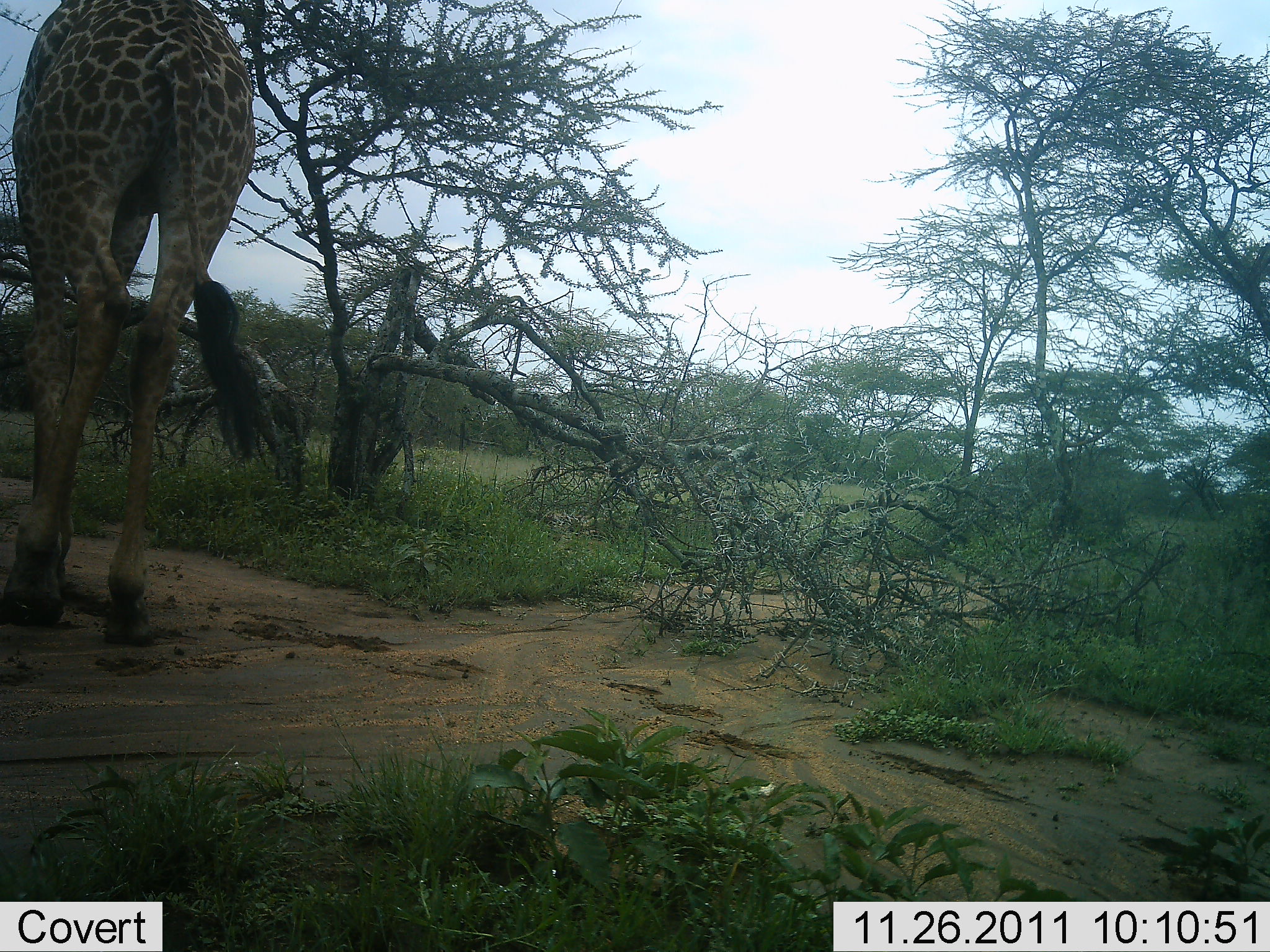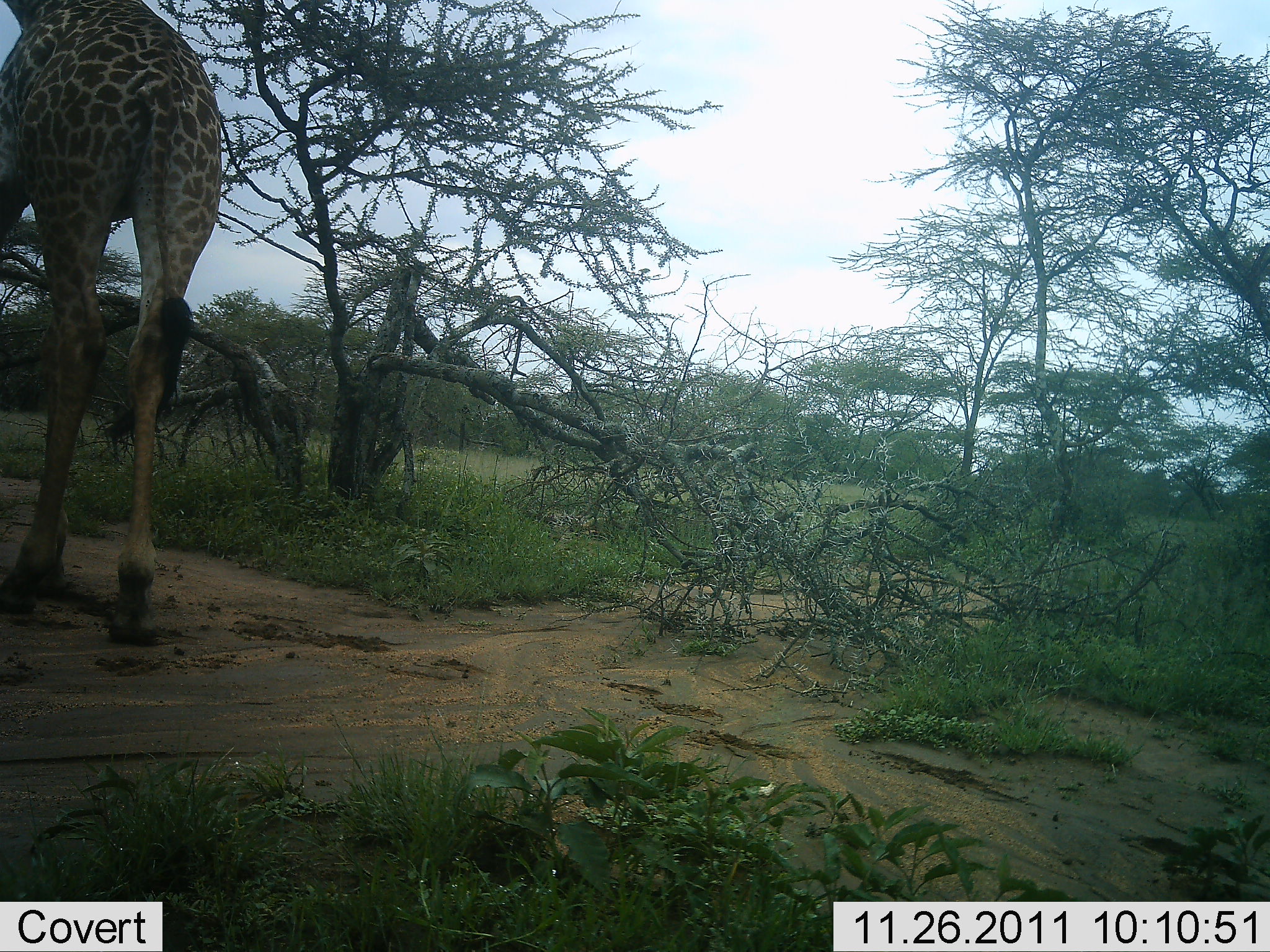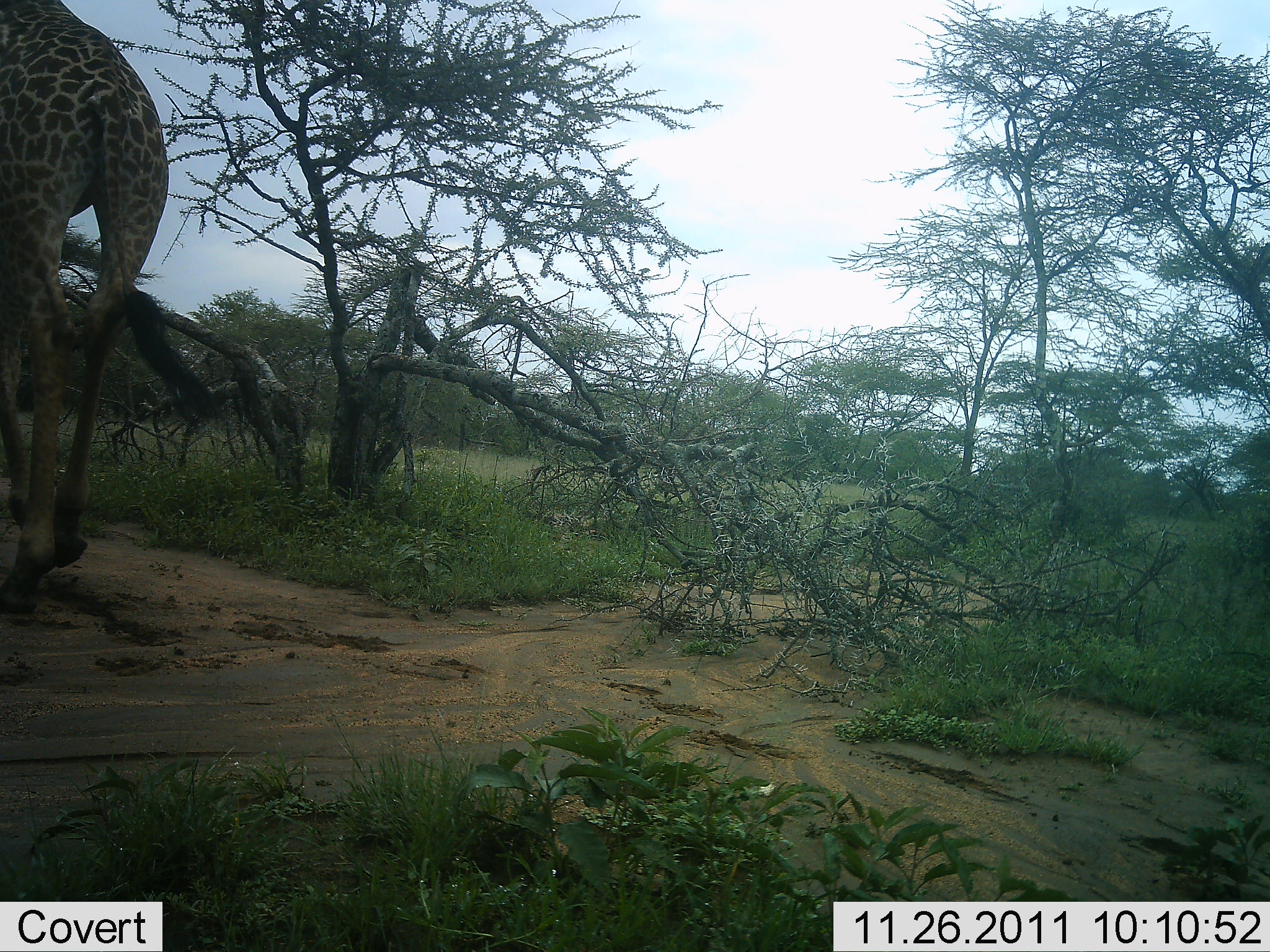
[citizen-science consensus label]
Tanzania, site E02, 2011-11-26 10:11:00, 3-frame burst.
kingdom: Animalia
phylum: Chordata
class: Mammalia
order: Artiodactyla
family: Giraffidae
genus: Giraffa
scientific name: Giraffa camelopardalis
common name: giraffe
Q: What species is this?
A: Giraffe (Giraffa camelopardalis).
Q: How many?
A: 1.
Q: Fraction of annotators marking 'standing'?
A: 10%.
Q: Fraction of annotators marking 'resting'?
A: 0%.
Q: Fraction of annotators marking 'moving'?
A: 90%.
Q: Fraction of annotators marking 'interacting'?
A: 0%.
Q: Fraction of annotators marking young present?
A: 0%.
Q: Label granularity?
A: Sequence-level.